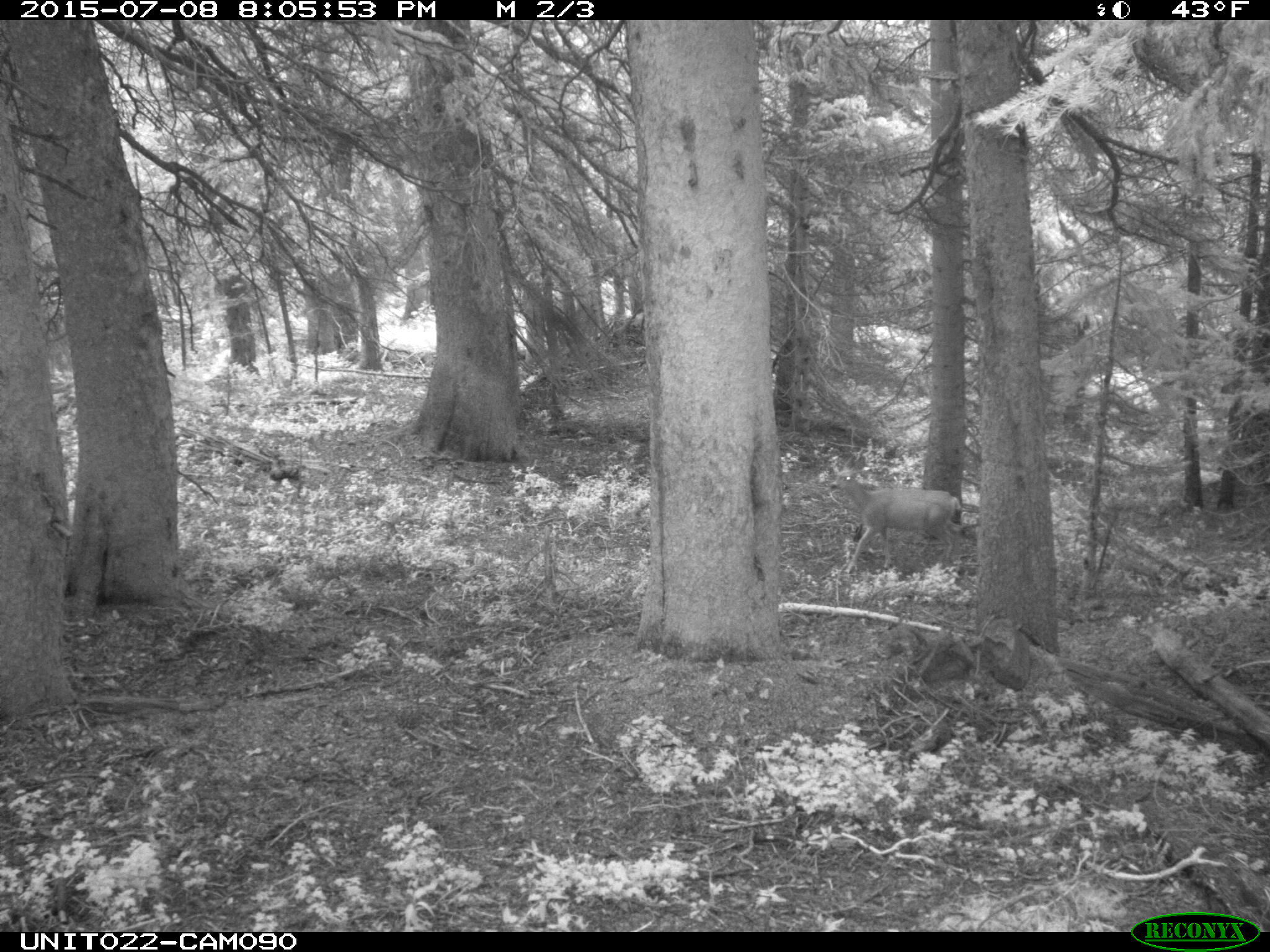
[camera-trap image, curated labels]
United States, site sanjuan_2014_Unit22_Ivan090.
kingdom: Animalia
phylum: Chordata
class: Mammalia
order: Artiodactyla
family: Cervidae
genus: Odocoileus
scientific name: Odocoileus hemionus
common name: mule deer